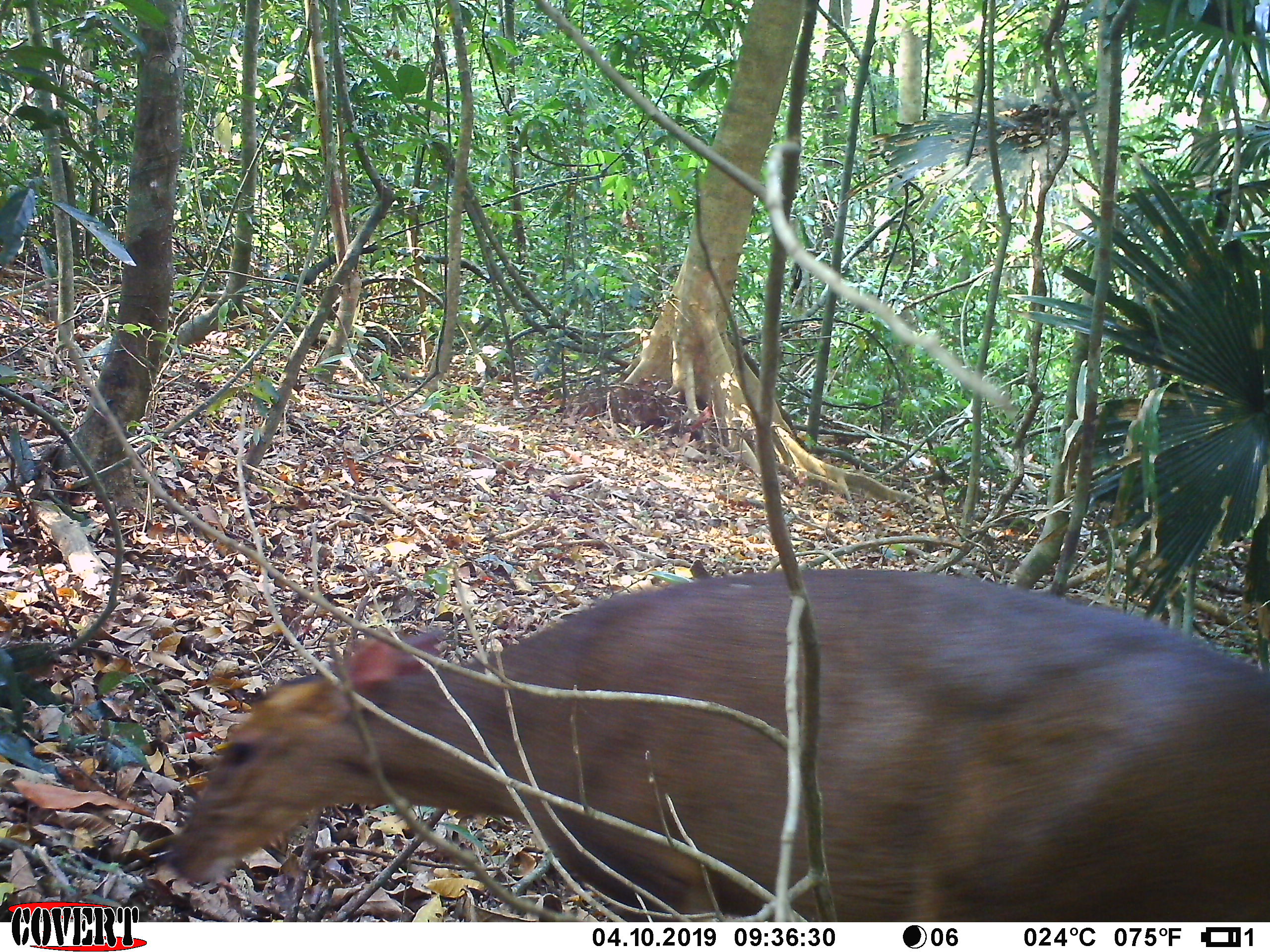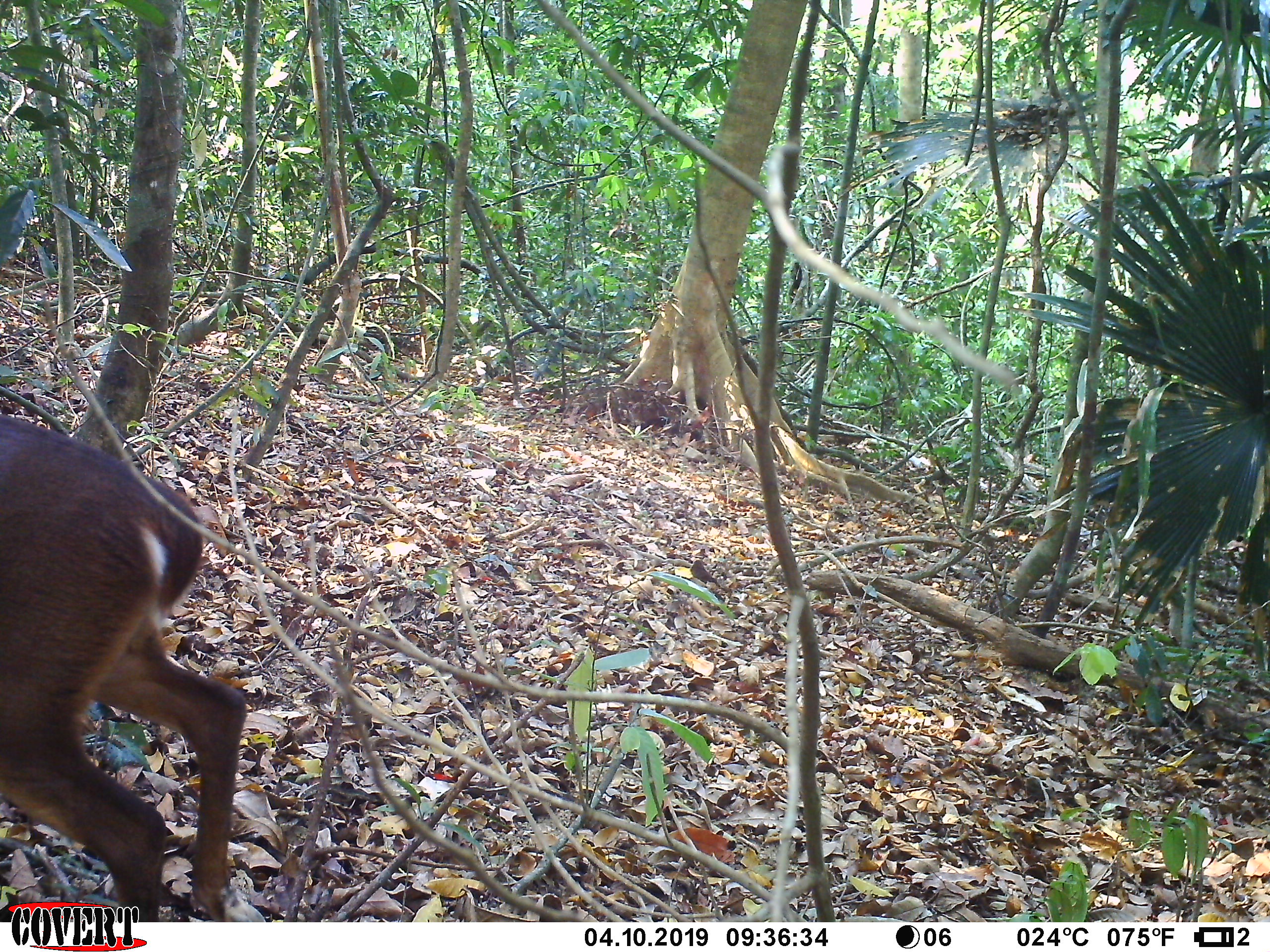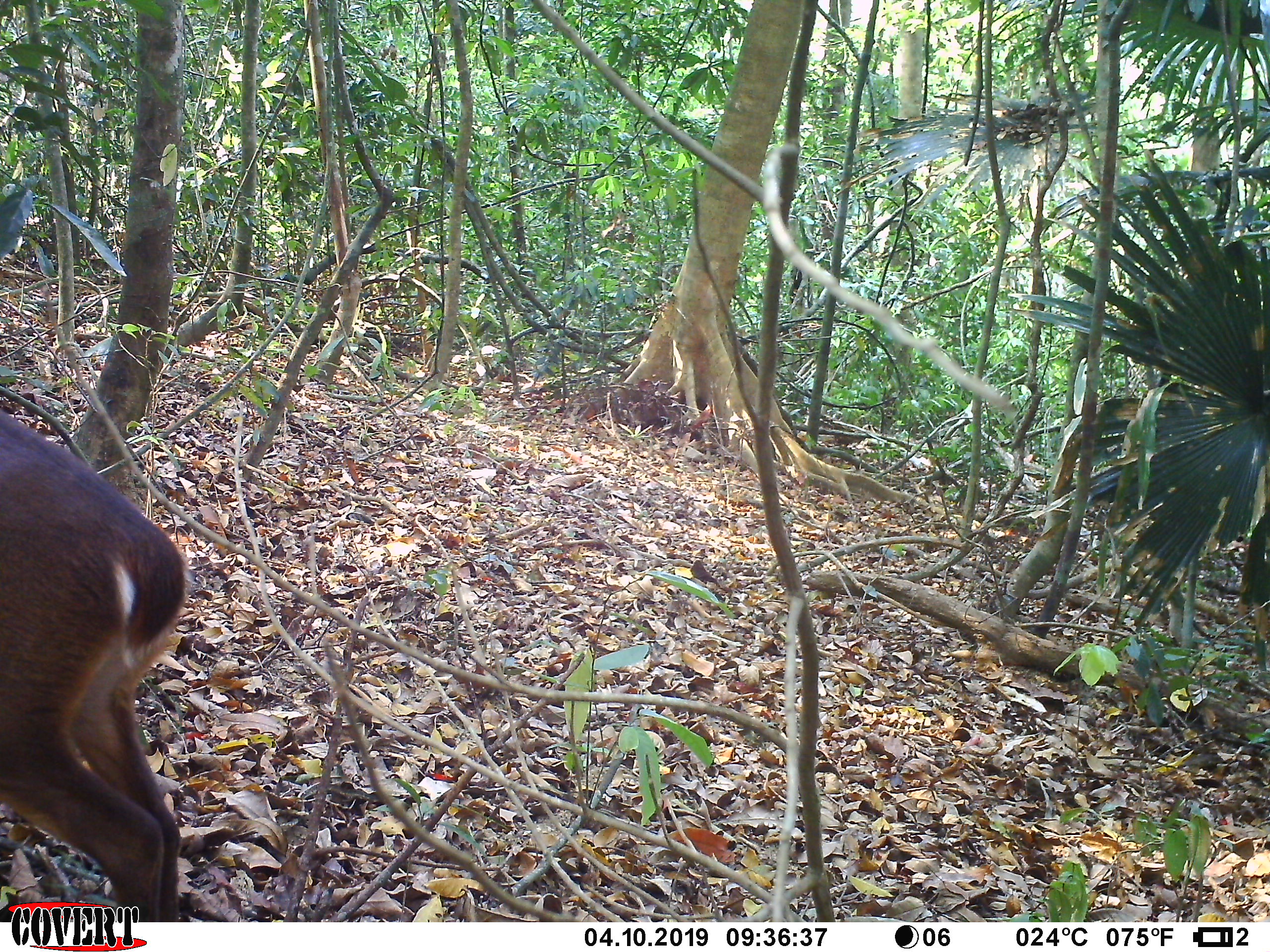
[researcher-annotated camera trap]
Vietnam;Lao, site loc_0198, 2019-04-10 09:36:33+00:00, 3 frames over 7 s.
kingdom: Animalia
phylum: Chordata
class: Mammalia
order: Artiodactyla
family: Cervidae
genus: Muntiacus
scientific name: Muntiacus vuquangensis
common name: large-antlered muntjac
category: large antlered muntjac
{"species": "large antlered muntjac (large-antlered muntjac) (Muntiacus vuquangensis)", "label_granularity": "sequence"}